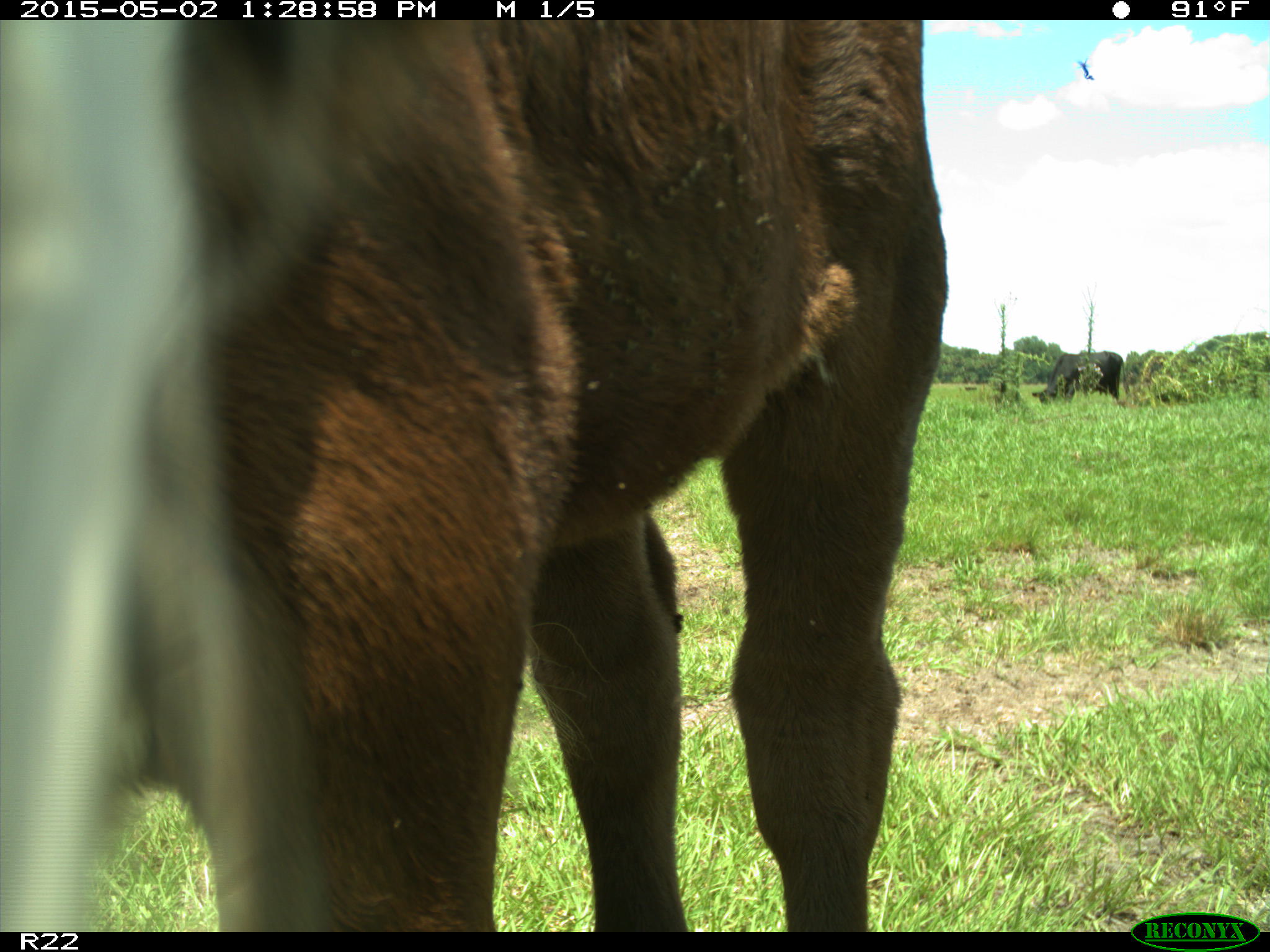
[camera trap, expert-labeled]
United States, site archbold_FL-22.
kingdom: Animalia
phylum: Chordata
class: Mammalia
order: Artiodactyla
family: Bovidae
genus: Bos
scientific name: Bos taurus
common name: domestic cow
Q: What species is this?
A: Bos taurus (domestic cow).